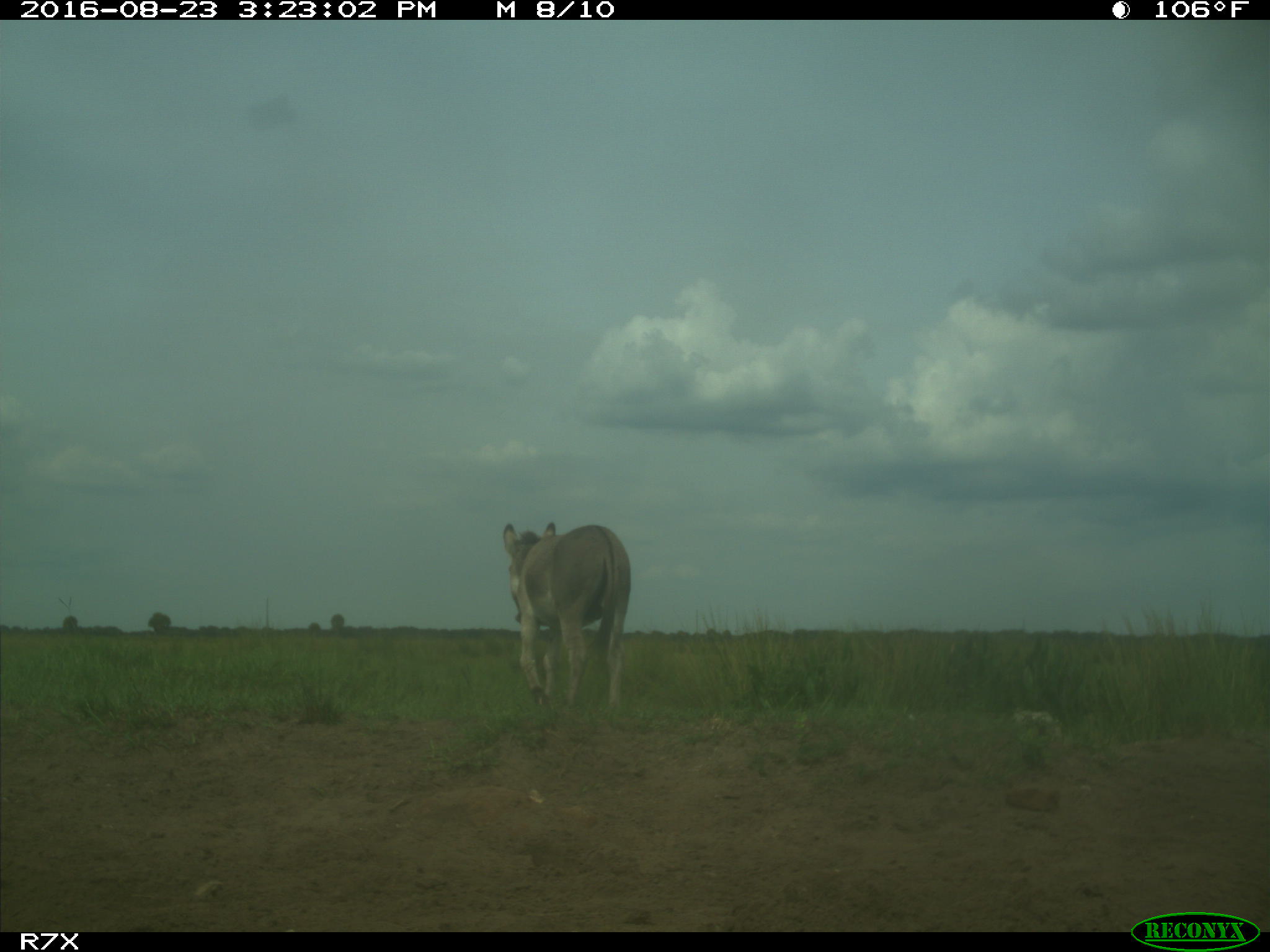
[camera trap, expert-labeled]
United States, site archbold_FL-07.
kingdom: Animalia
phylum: Chordata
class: Mammalia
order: Perissodactyla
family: Equidae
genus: Equus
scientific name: Equus africanus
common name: african wild ass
Equus africanus (african wild ass).